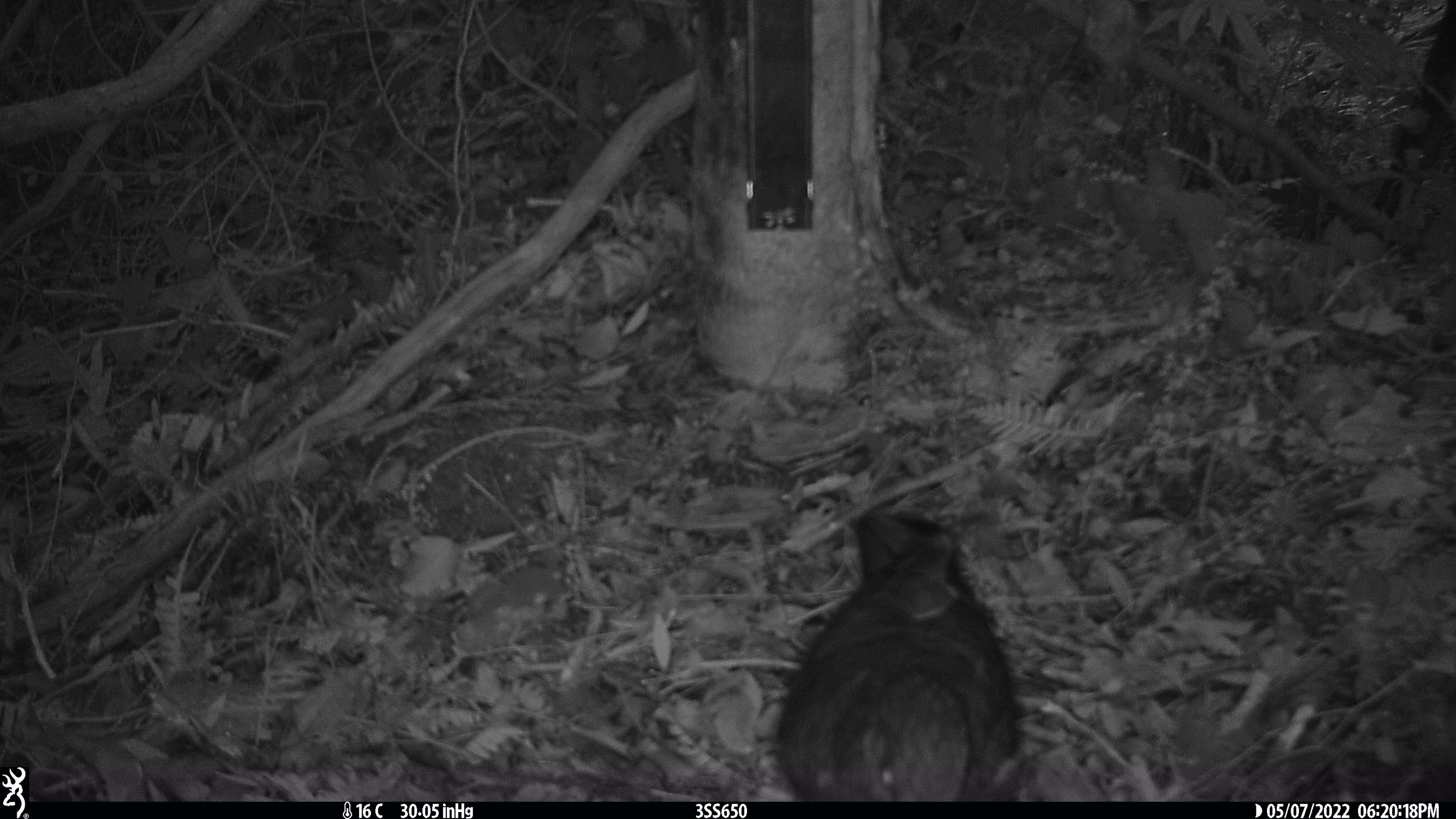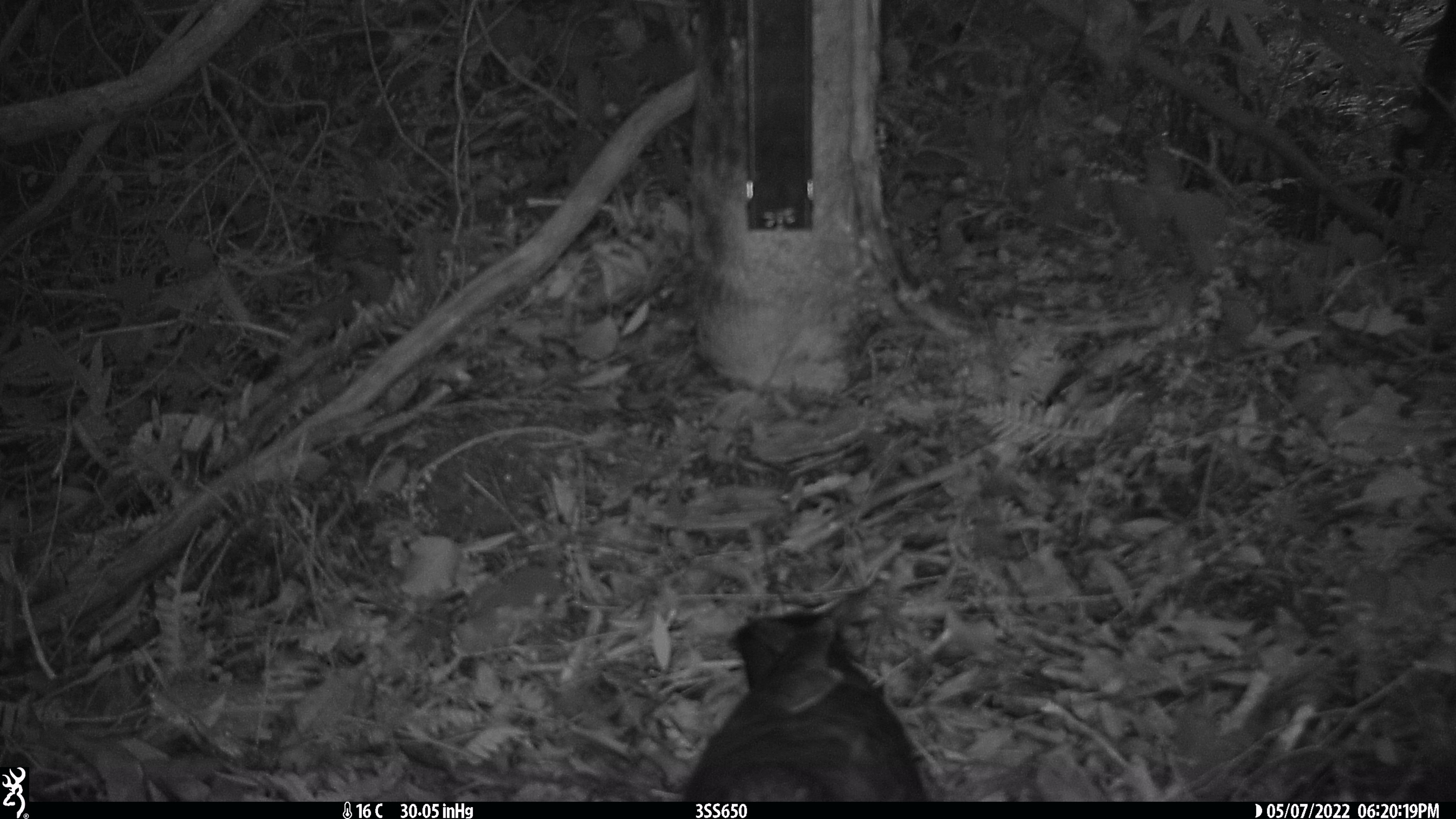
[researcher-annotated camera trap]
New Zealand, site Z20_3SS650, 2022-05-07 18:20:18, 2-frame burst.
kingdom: Animalia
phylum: Chordata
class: Aves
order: Psittaciformes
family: Strigopidae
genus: Nestor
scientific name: Nestor notabilis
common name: kea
Kea (Nestor notabilis).